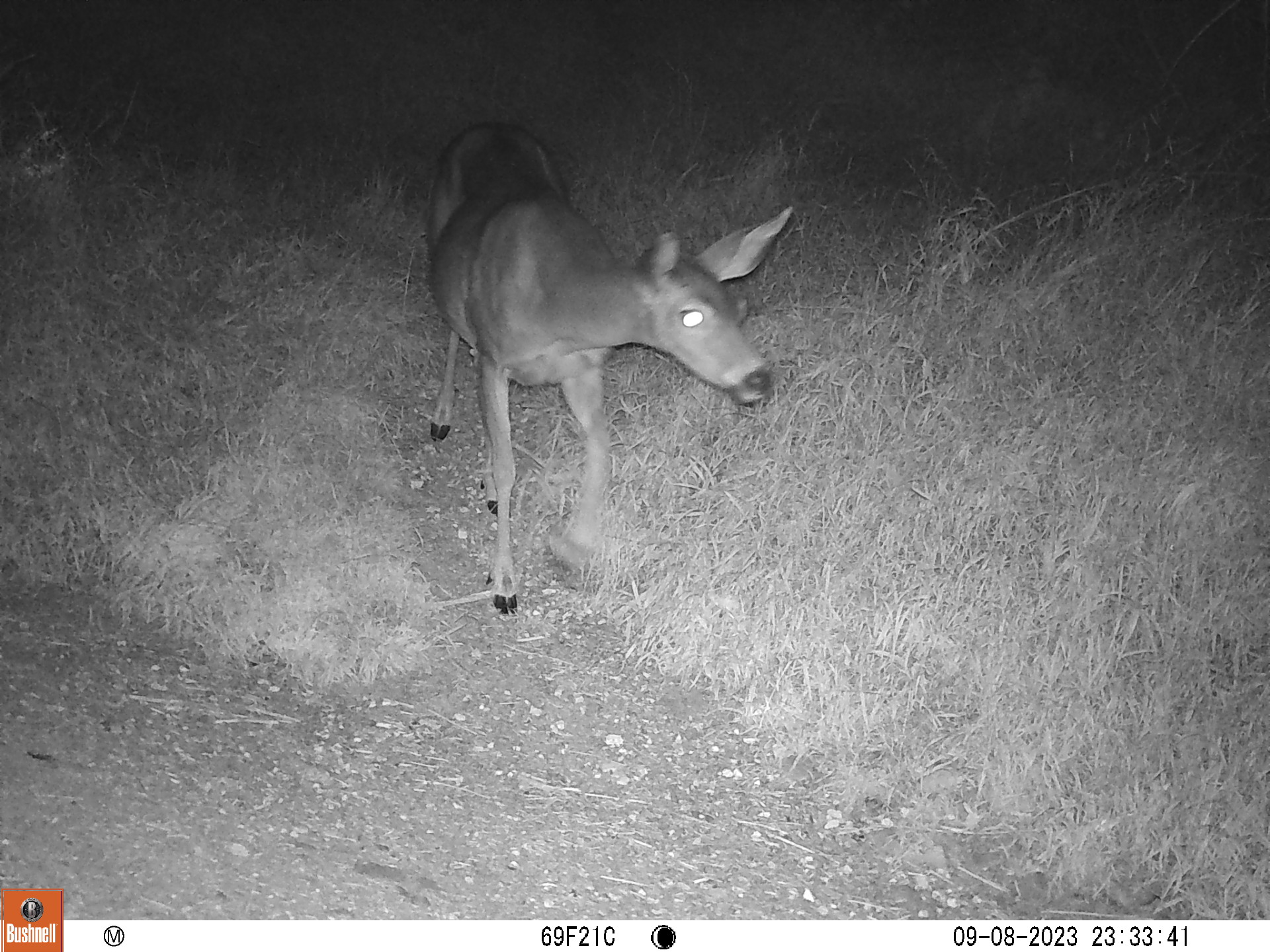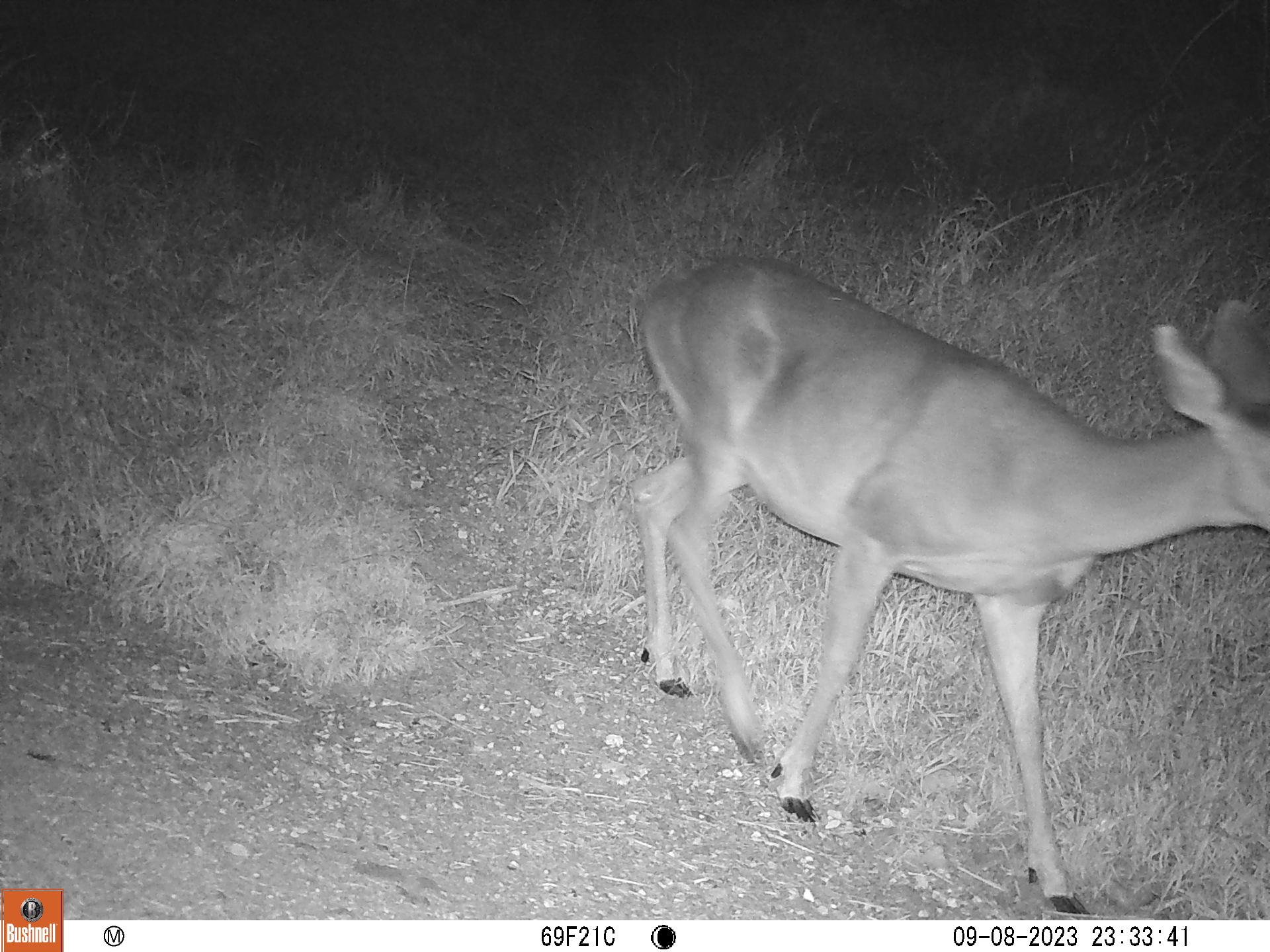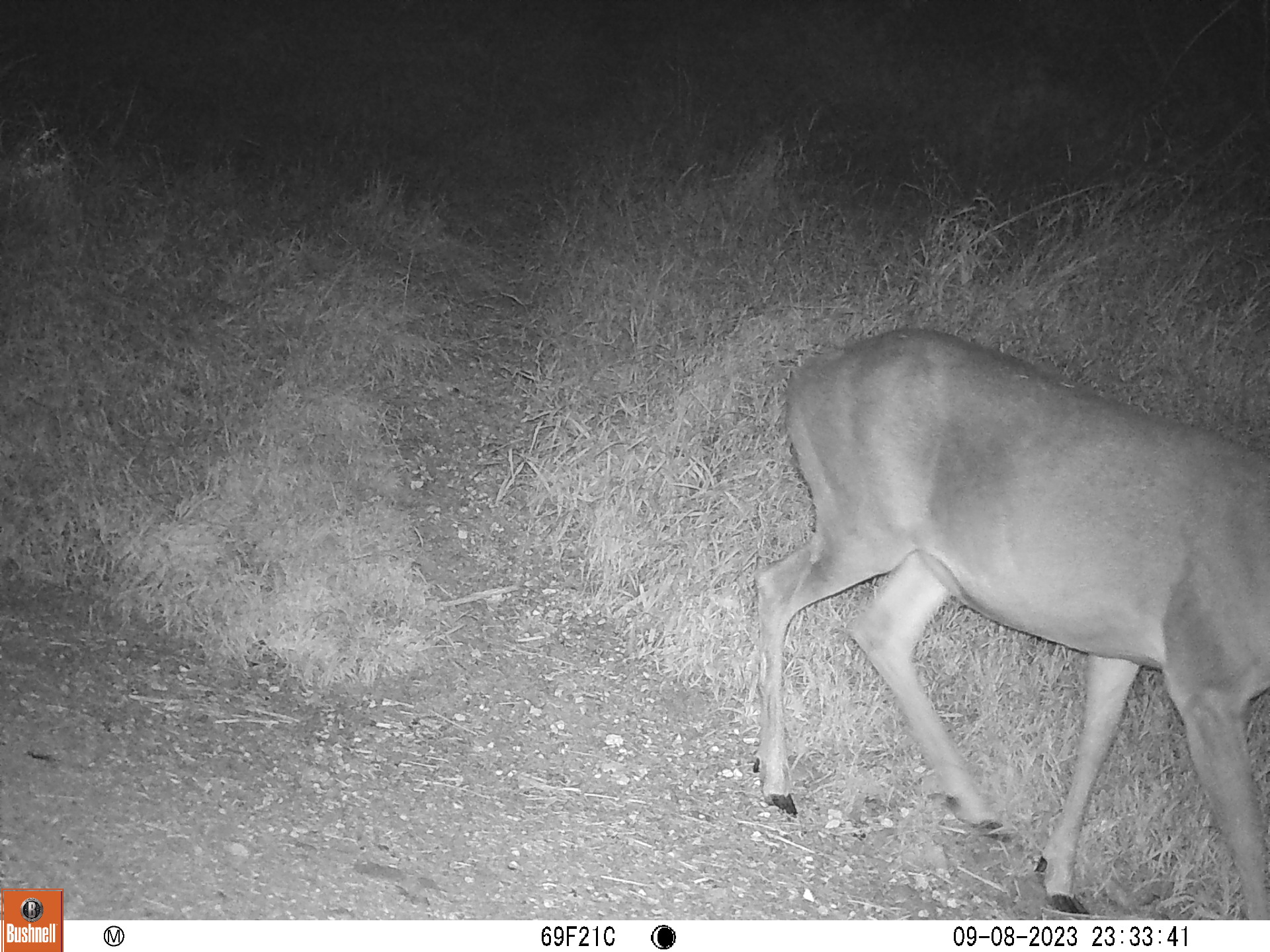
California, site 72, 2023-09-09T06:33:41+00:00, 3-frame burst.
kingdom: Animalia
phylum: Chordata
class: Mammalia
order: Artiodactyla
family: Cervidae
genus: Odocoileus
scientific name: Odocoileus hemionus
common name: mule deer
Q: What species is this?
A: Mule deer (Odocoileus hemionus).